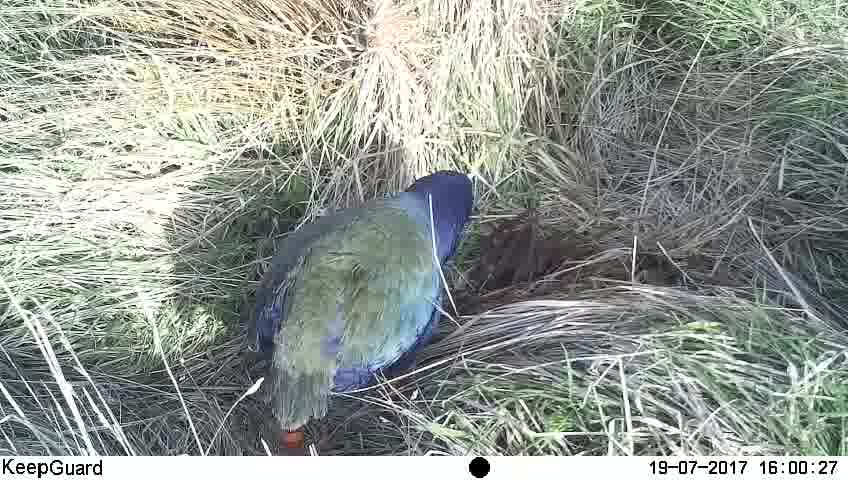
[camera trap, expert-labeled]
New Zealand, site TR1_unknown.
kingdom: Animalia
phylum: Chordata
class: Aves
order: Gruiformes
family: Rallidae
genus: Porphyrio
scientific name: Porphyrio mantelli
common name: takahe